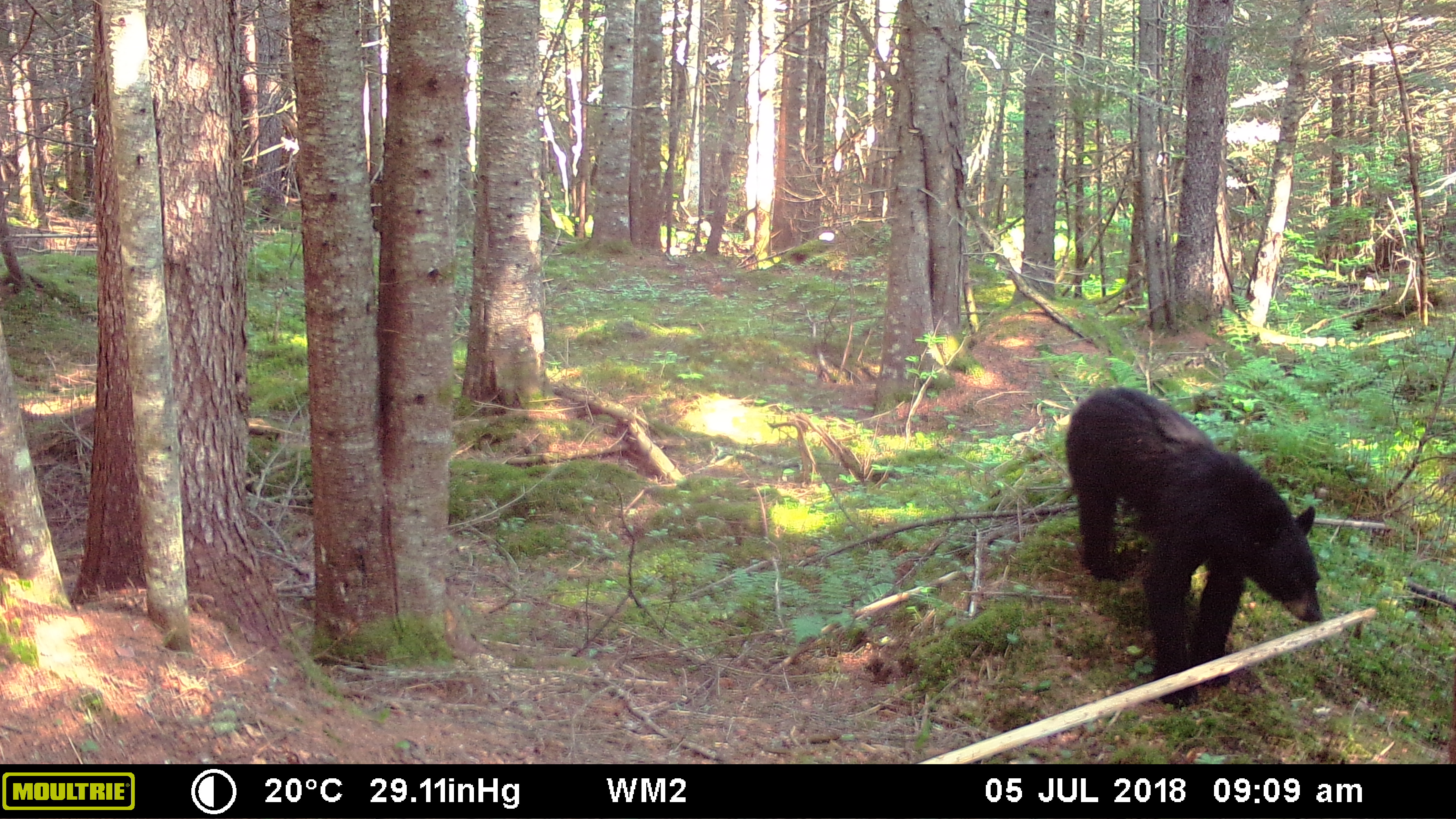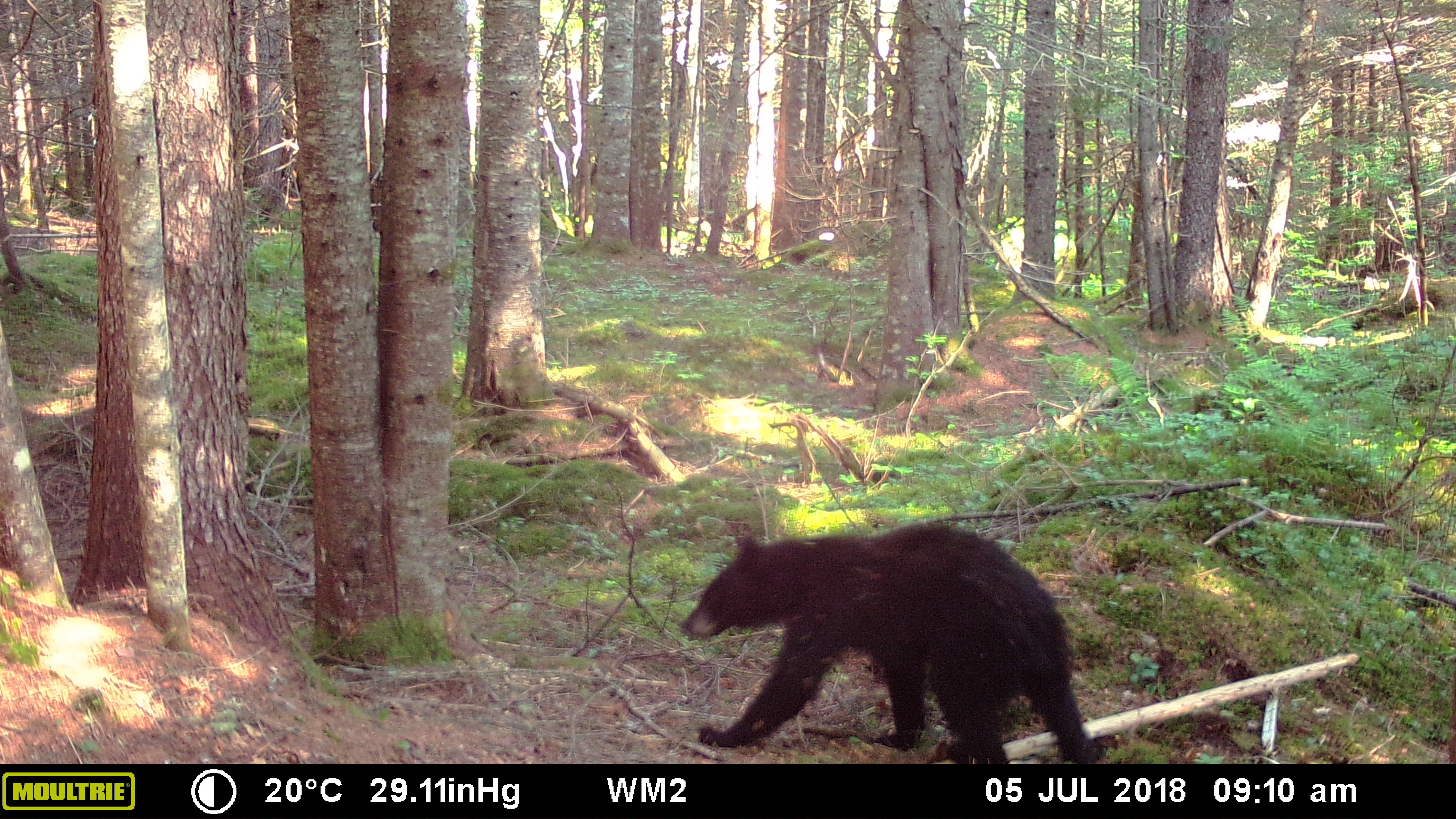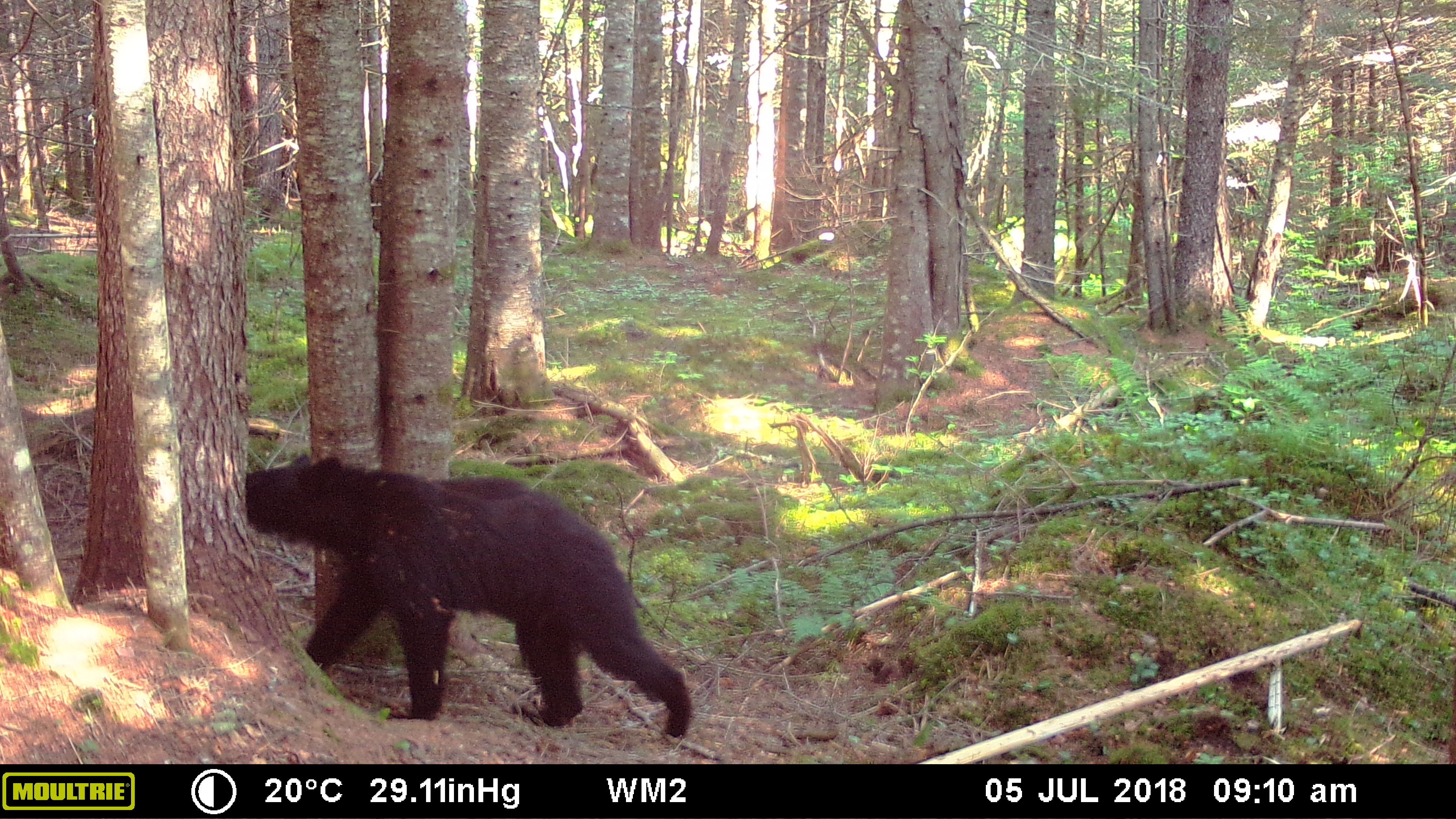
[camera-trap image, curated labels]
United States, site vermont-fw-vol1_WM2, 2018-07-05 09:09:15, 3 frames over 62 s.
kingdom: Animalia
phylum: Chordata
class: Mammalia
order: Carnivora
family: Ursidae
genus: Ursus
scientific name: Ursus americanus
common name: black bear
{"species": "black bear (Ursus americanus)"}